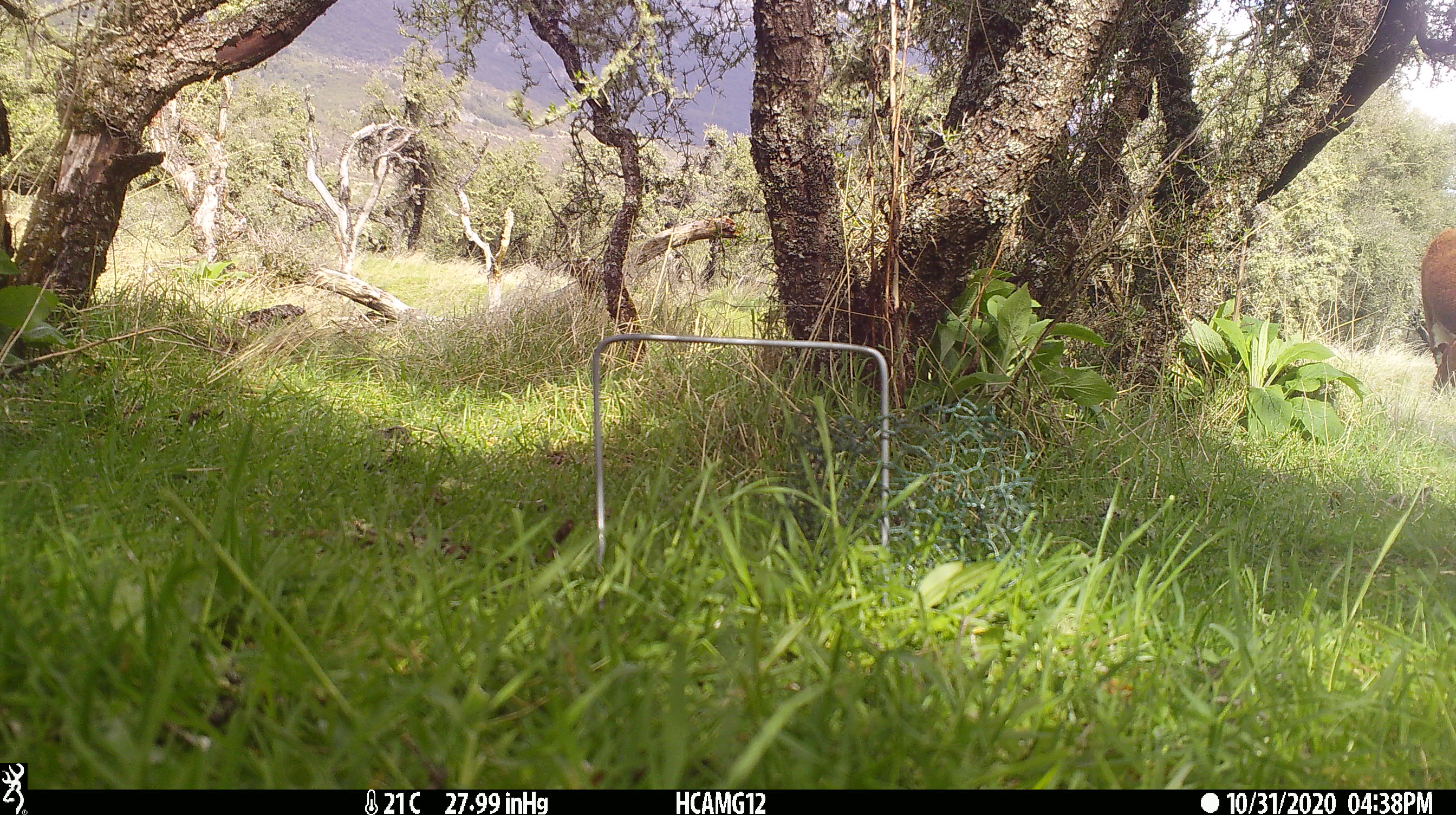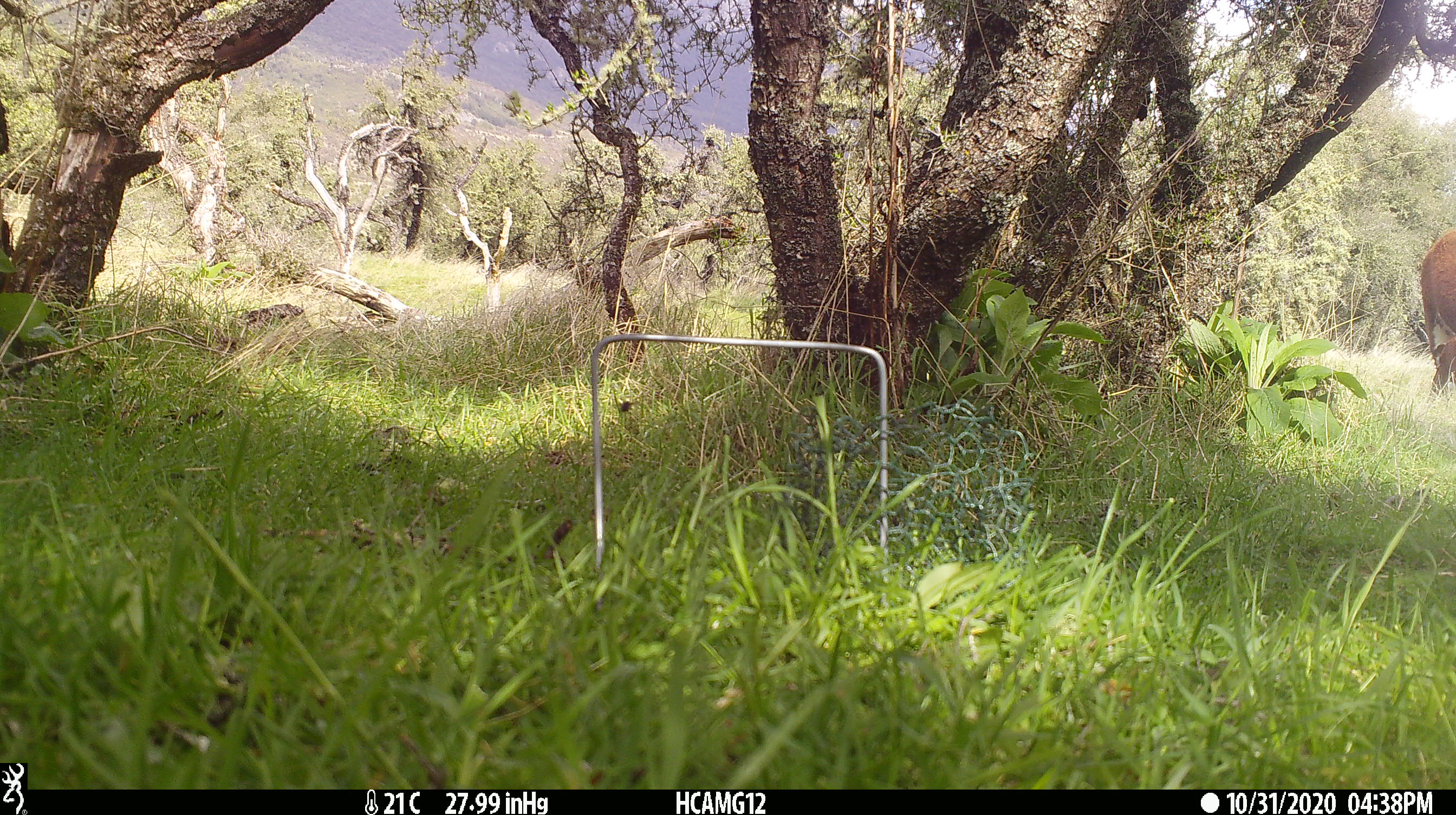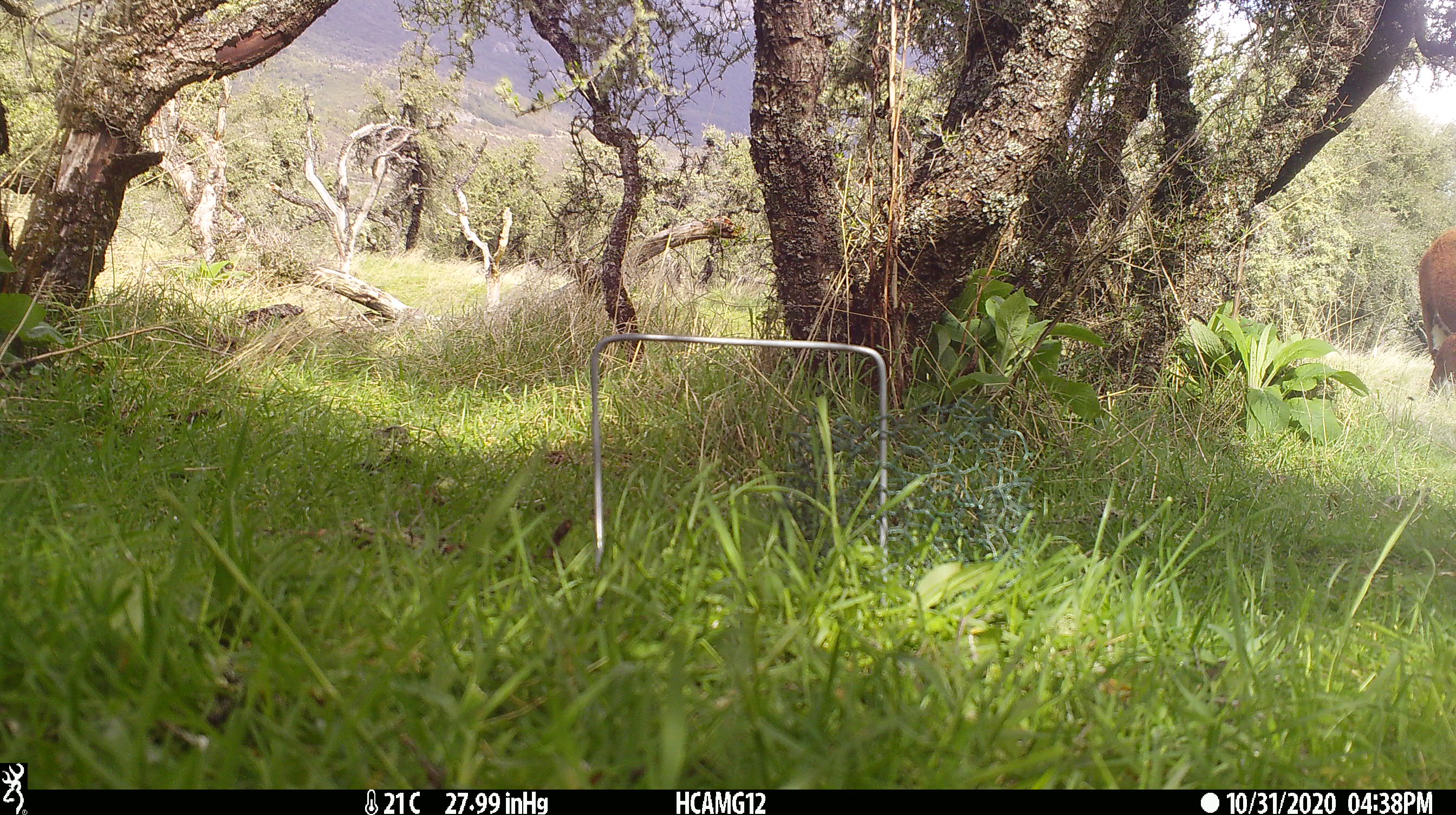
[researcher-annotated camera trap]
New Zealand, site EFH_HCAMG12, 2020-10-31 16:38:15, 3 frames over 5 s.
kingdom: Animalia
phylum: Chordata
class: Mammalia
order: Artiodactyla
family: Bovidae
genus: Bos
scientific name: Bos taurus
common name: domestic cow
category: cow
Cow (domestic cow) (Bos taurus).